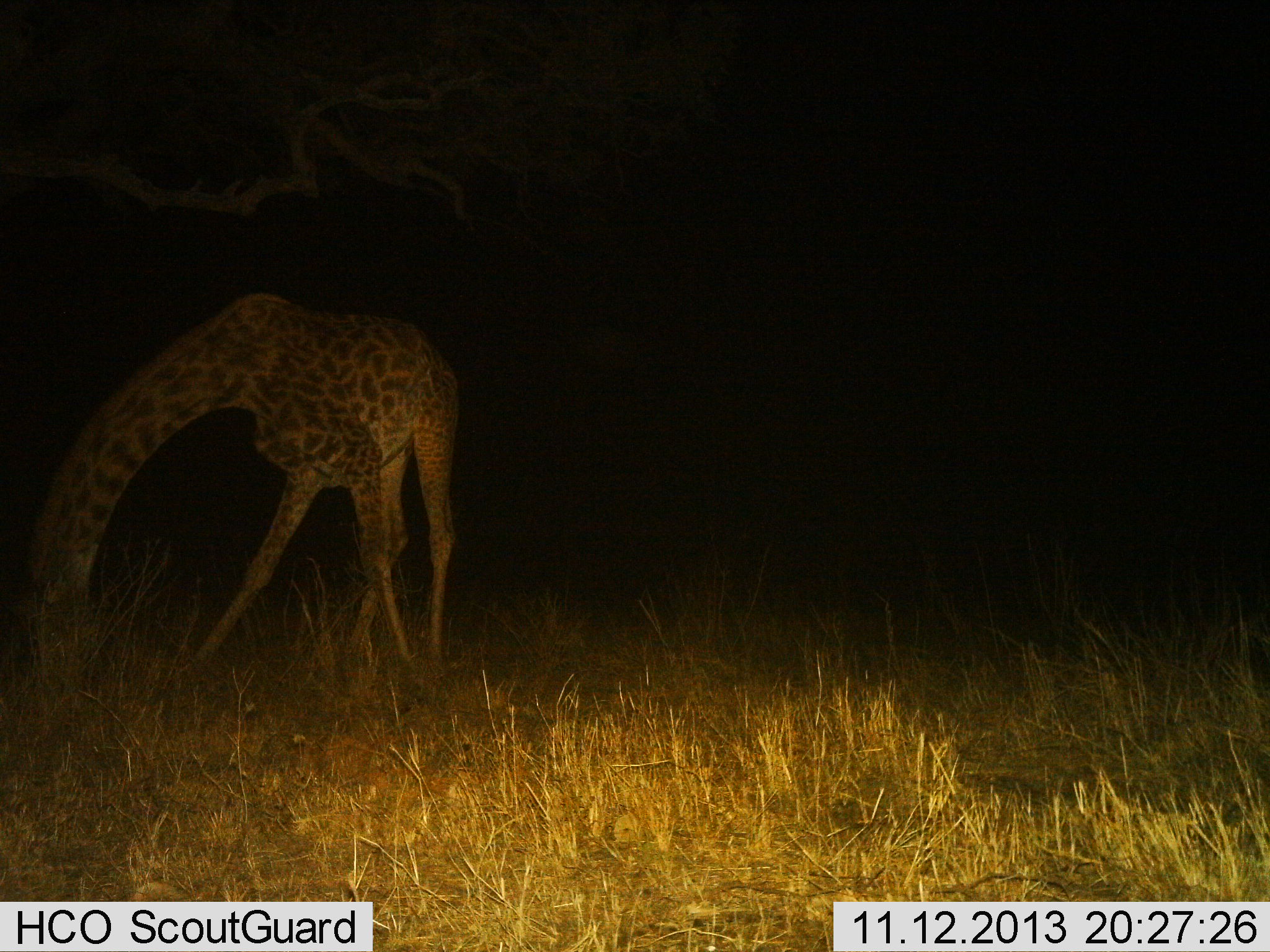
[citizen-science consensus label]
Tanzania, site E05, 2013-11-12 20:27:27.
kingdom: Animalia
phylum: Chordata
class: Mammalia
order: Artiodactyla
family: Giraffidae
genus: Giraffa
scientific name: Giraffa camelopardalis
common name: giraffe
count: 1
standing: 20%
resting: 0%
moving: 0%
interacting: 0%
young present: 10%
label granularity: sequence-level